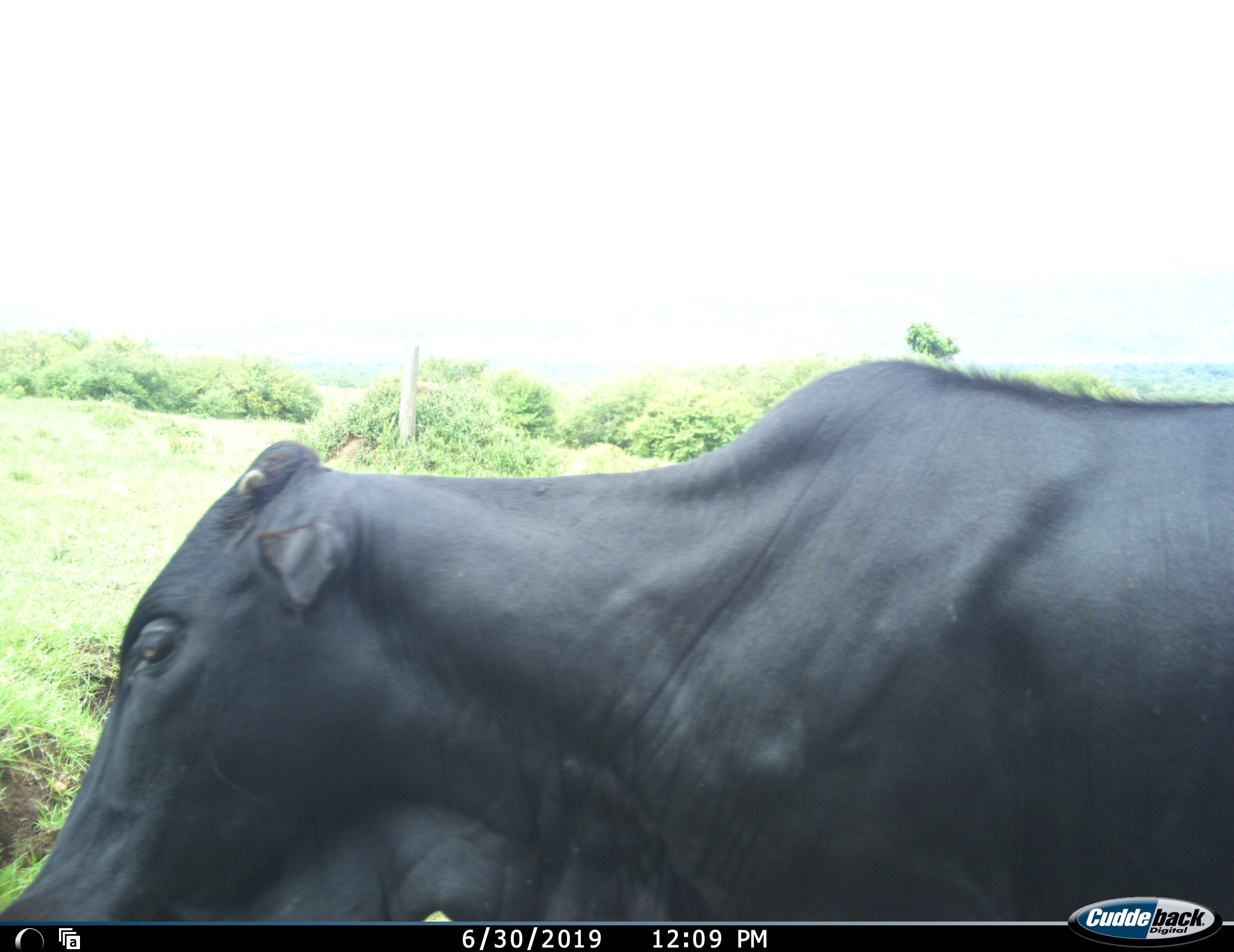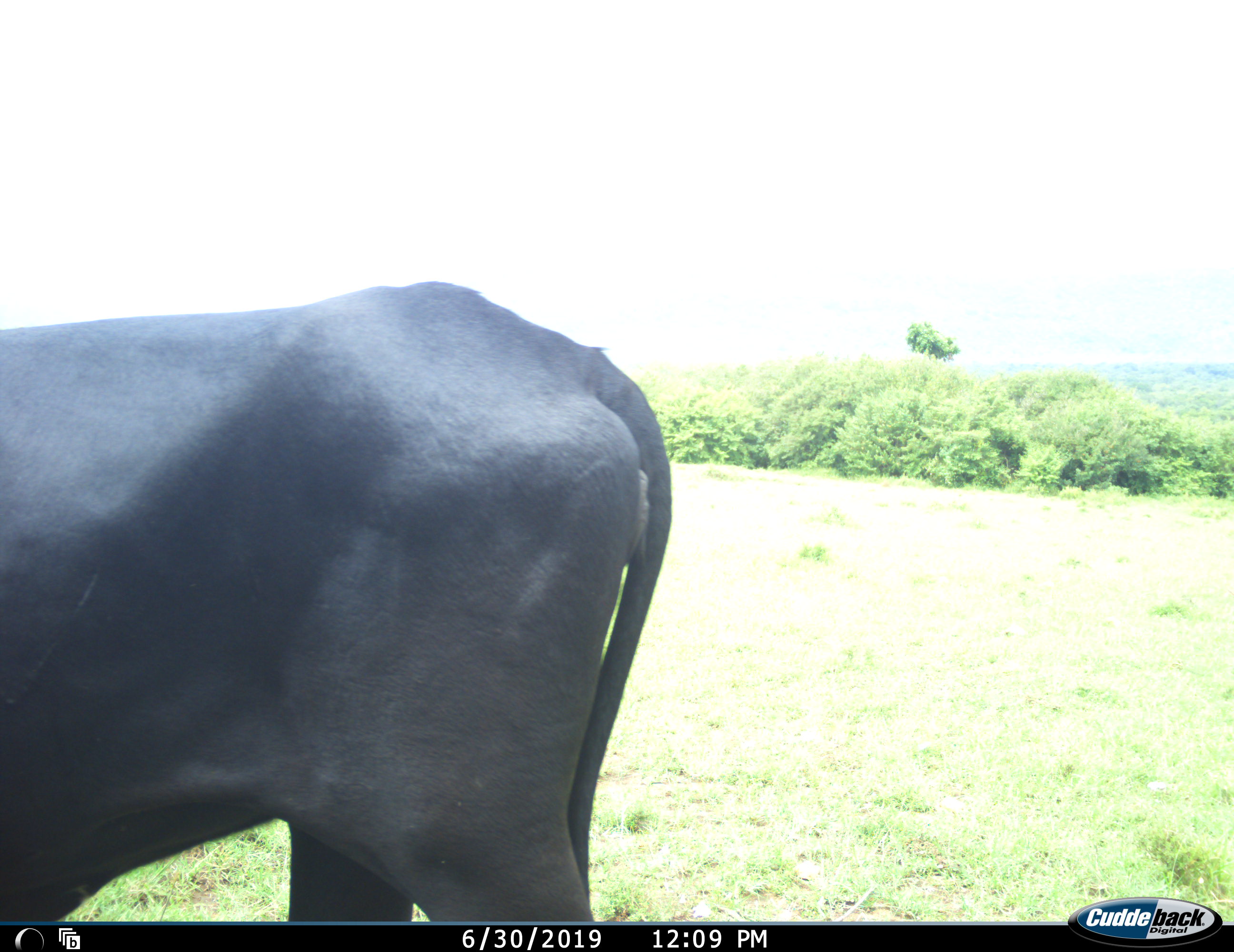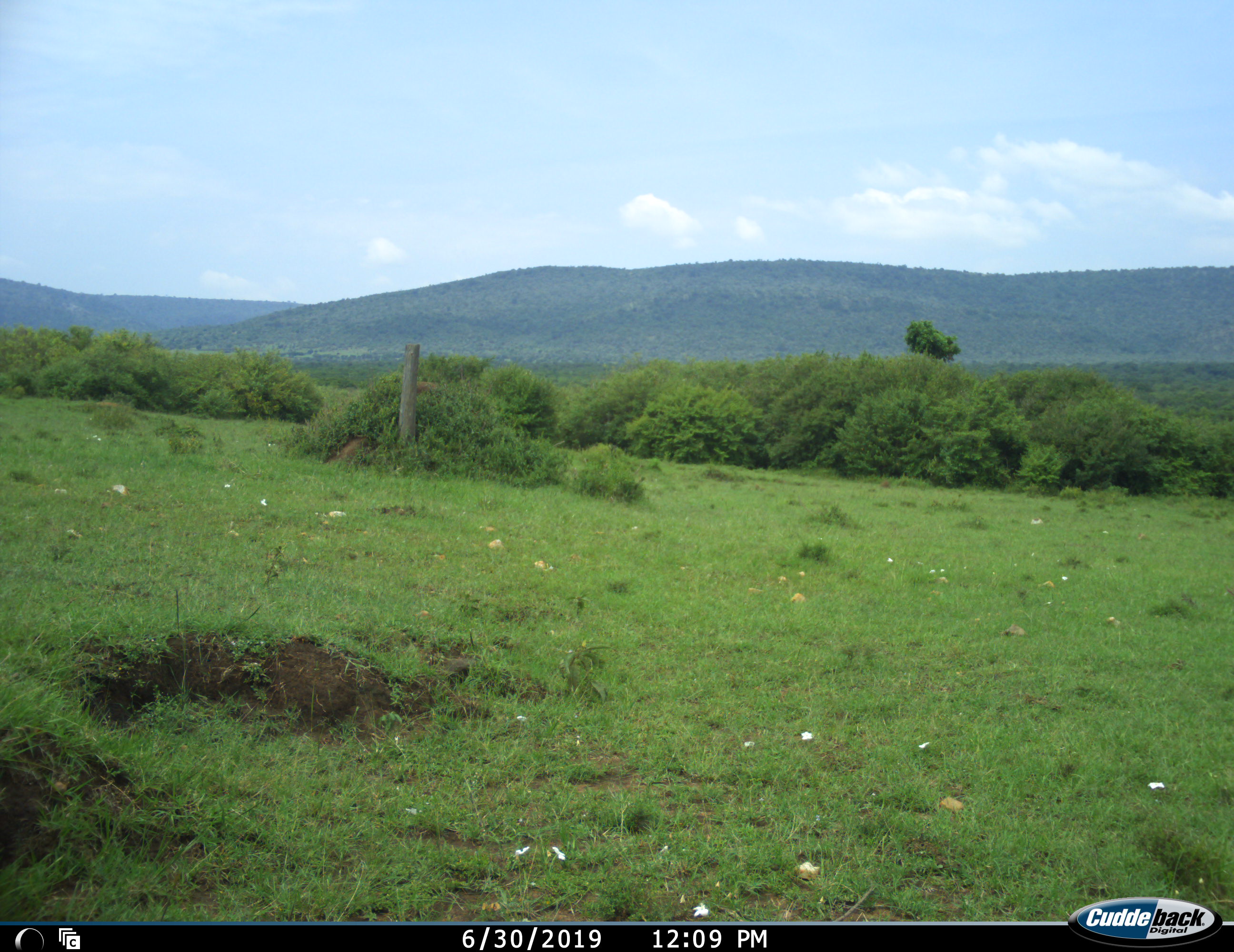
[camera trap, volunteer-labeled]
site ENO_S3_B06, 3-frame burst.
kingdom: Animalia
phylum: Chordata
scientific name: Vertebrata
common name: domestic animal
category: domesticanimal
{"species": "domesticanimal (domestic animal) (Vertebrata)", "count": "1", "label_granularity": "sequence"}